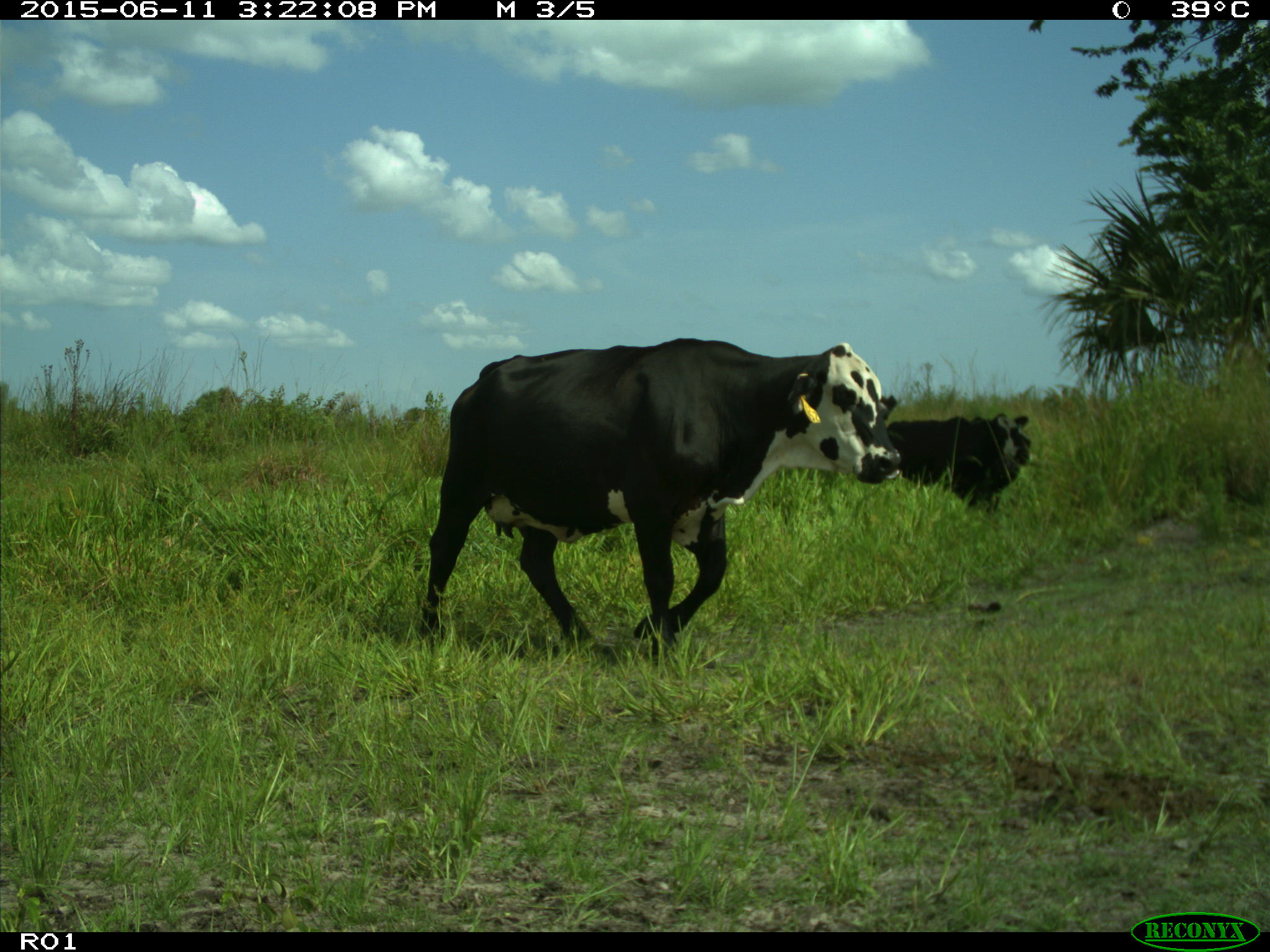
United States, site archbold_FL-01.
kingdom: Animalia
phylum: Chordata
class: Mammalia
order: Artiodactyla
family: Bovidae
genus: Bos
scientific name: Bos taurus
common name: domestic cow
Bos taurus (domestic cow).